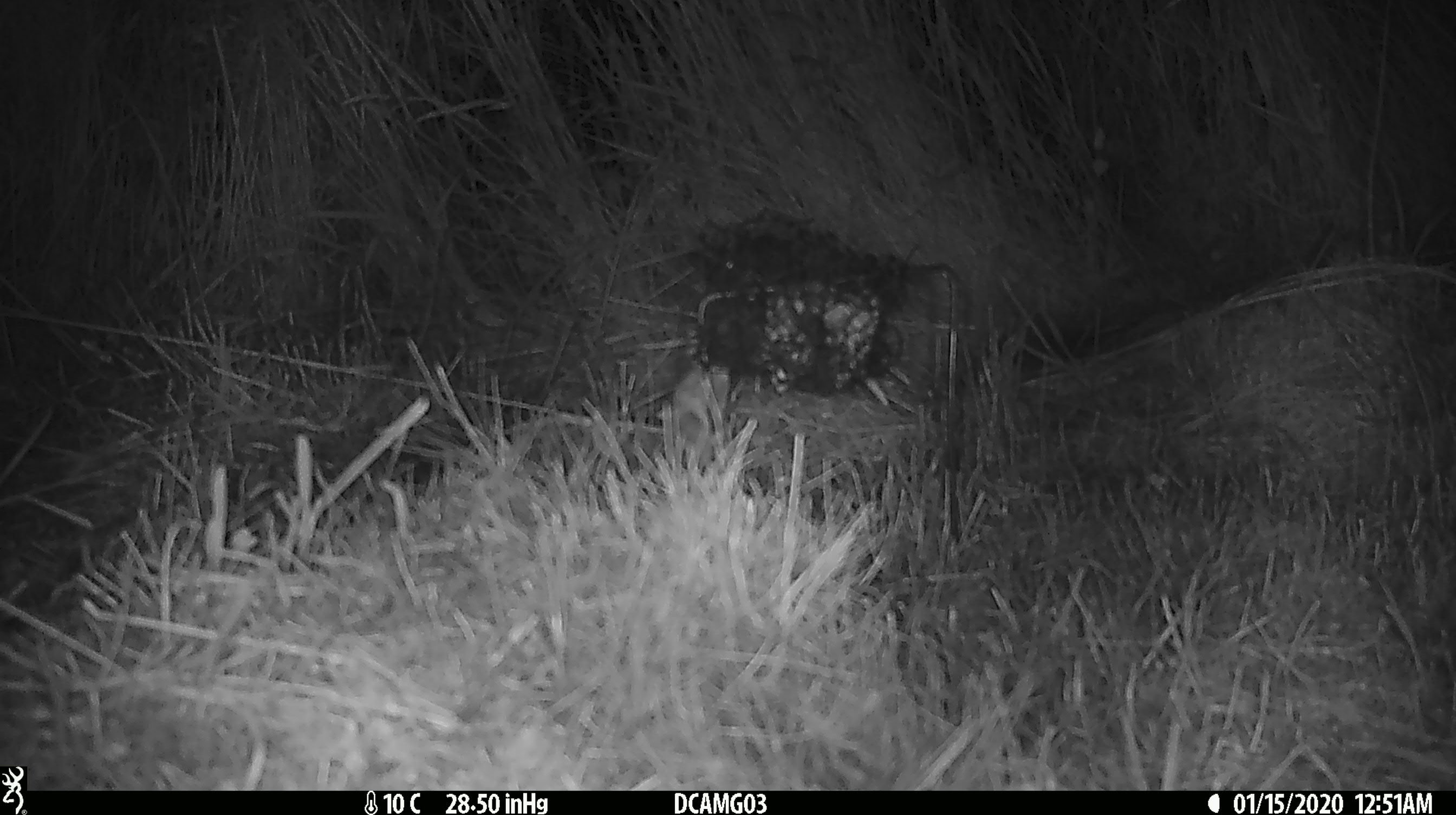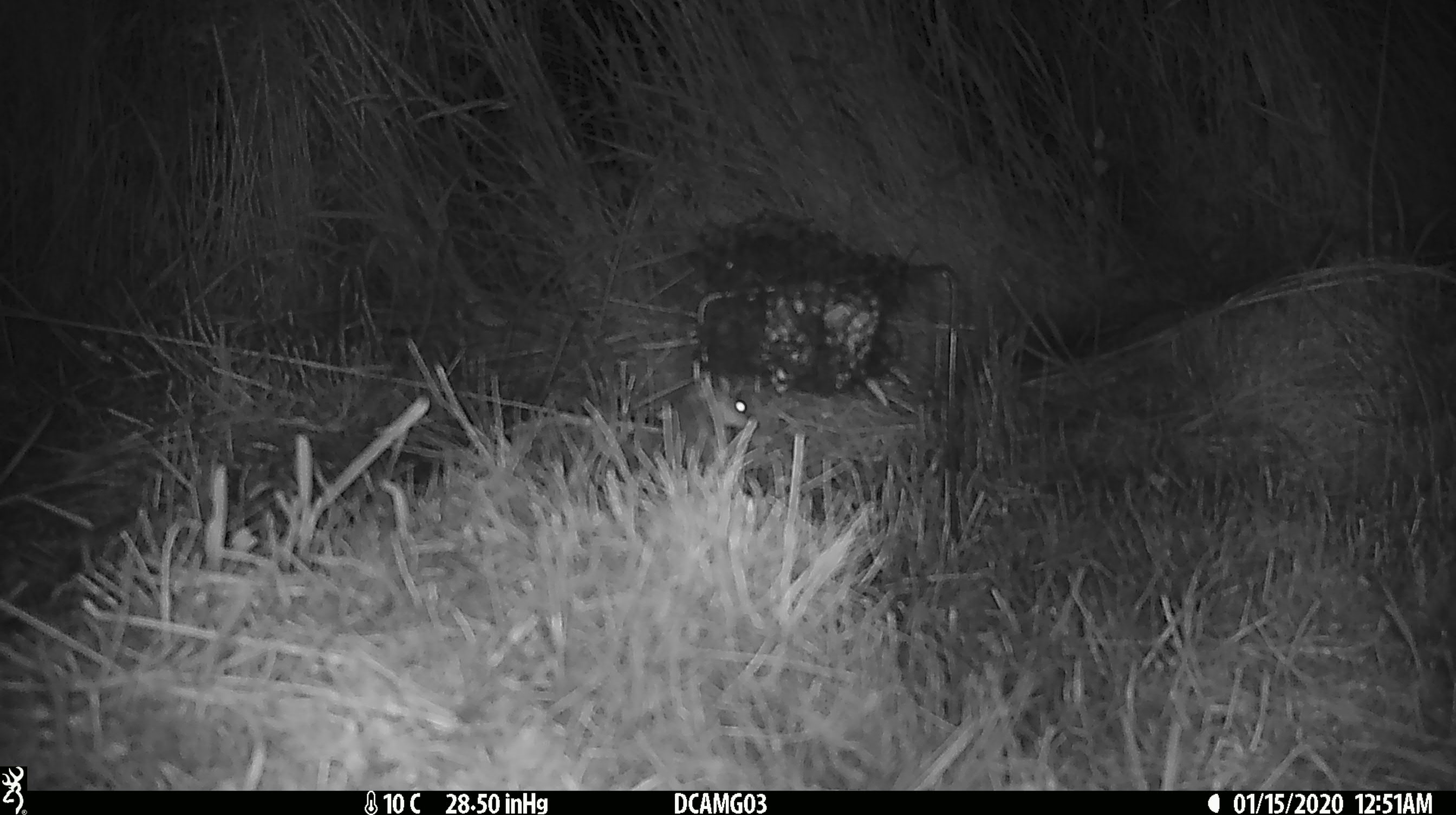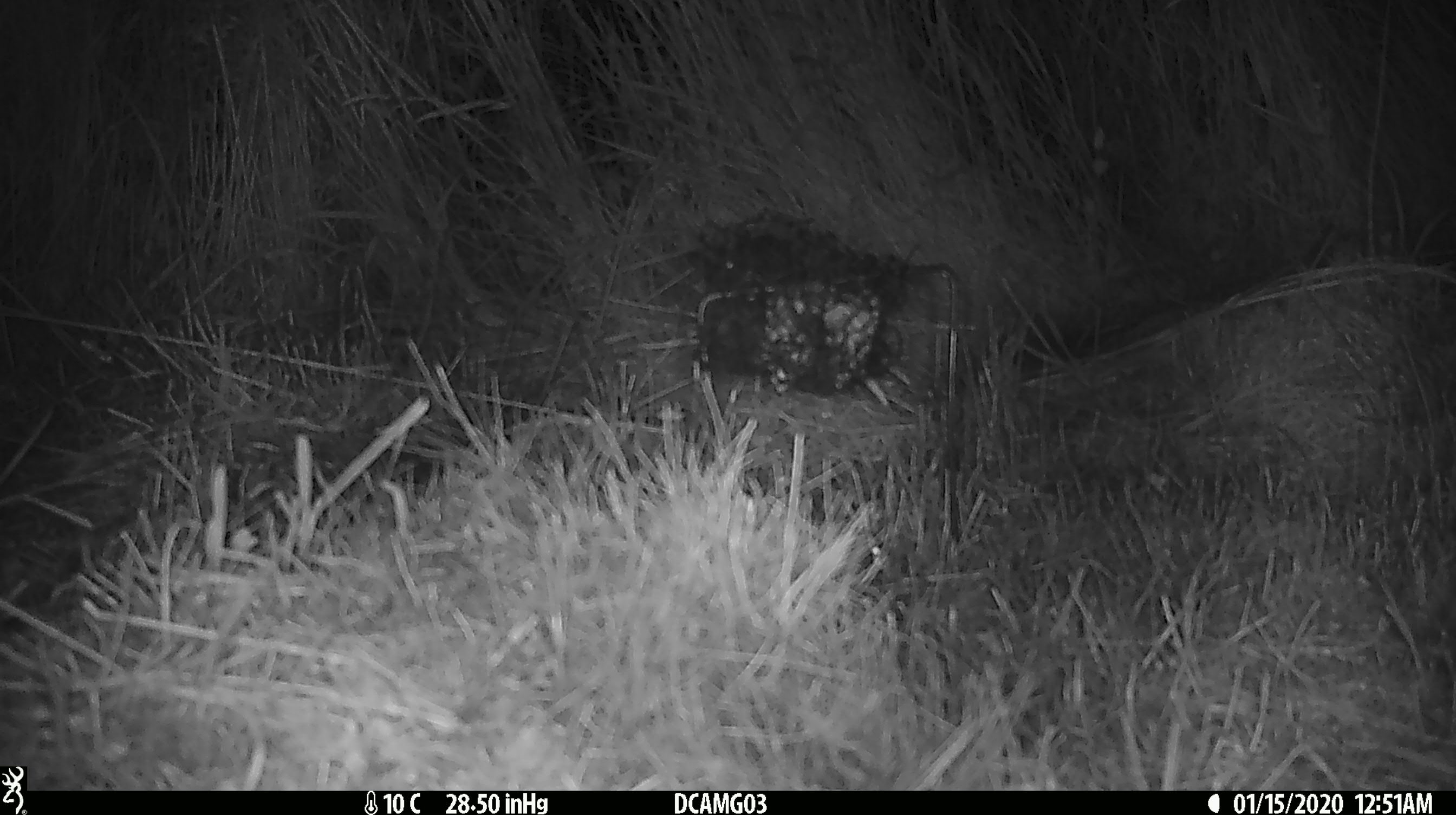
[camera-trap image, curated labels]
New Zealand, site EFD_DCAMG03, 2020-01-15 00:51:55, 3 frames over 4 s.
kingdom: Animalia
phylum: Chordata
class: Mammalia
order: Rodentia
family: Muridae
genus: Mus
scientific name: Mus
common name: mouse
Mouse (Mus).